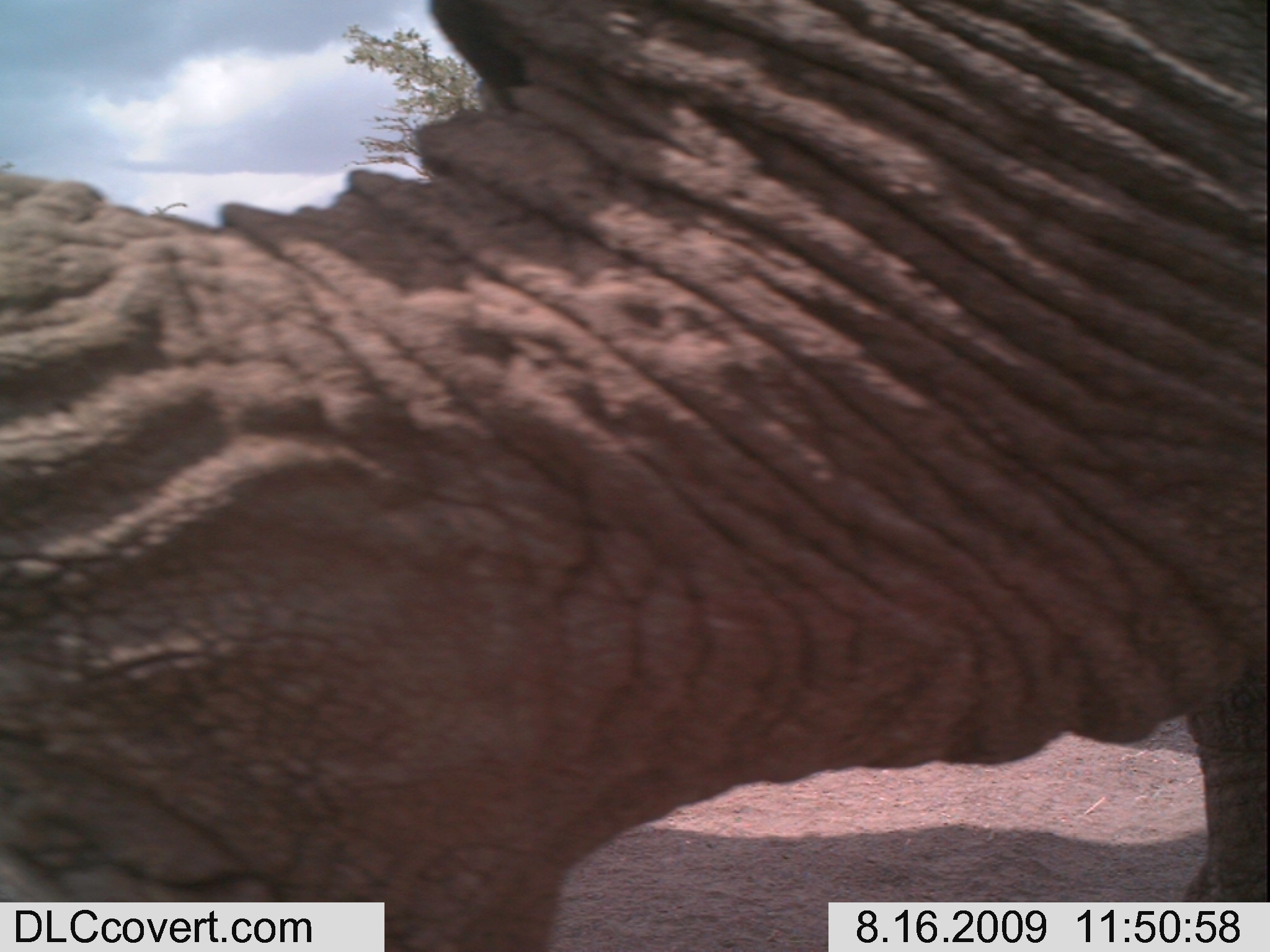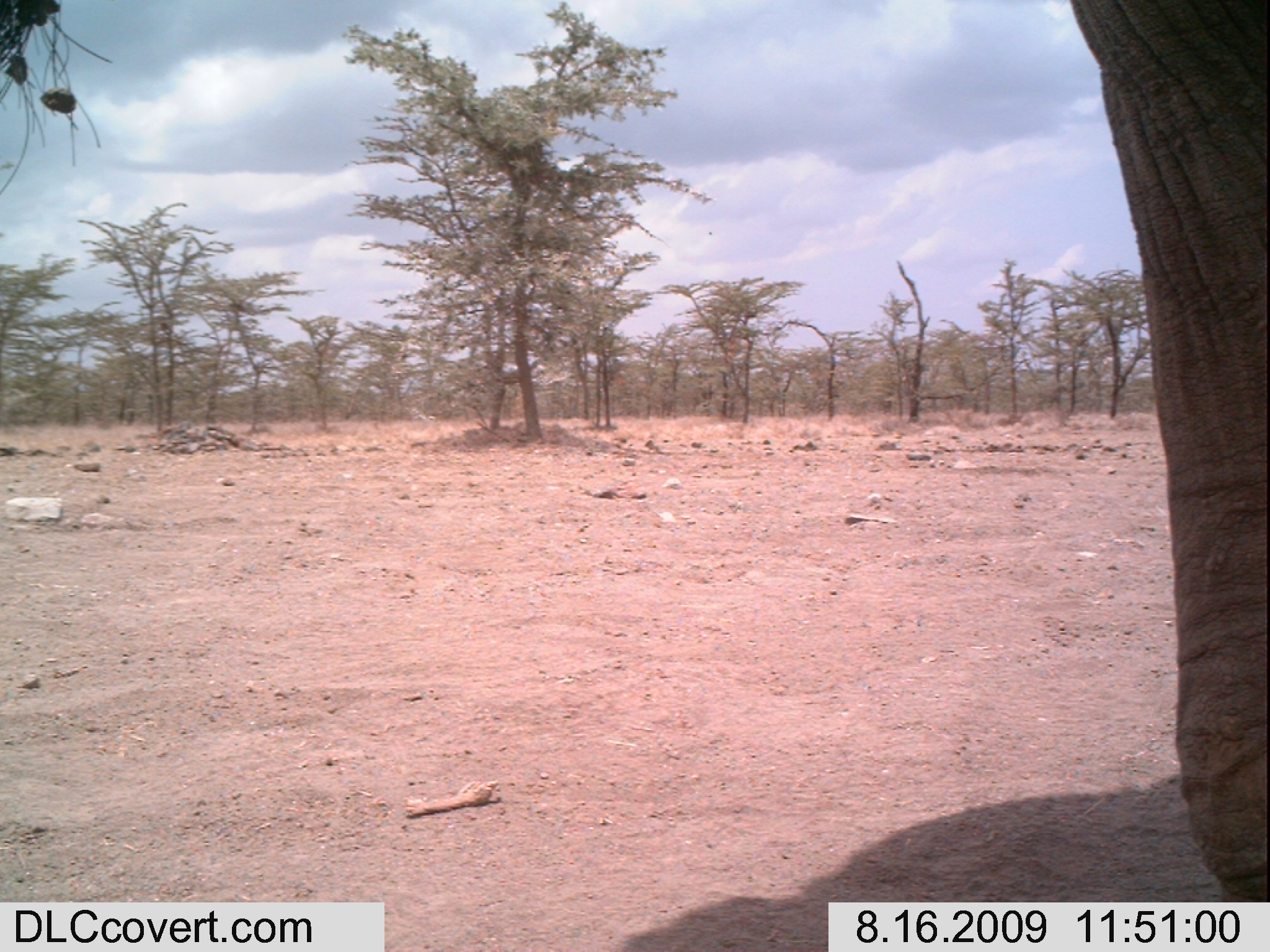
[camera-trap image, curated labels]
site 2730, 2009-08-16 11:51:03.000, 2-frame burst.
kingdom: Animalia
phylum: Chordata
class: Mammalia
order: Proboscidea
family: Elephantidae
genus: Loxodonta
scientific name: Loxodonta africana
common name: african bush elephant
Loxodonta africana (african bush elephant), count 1.